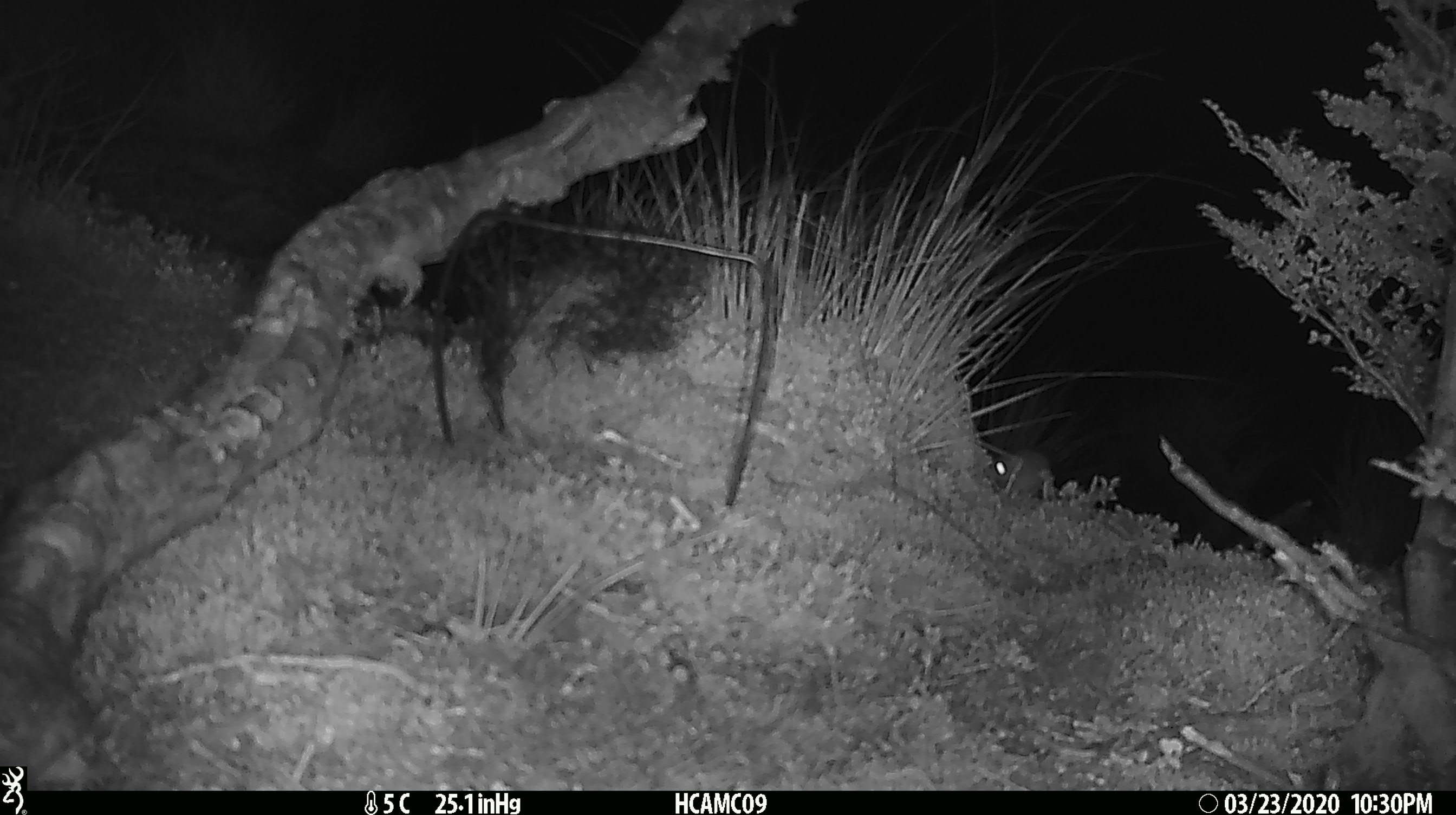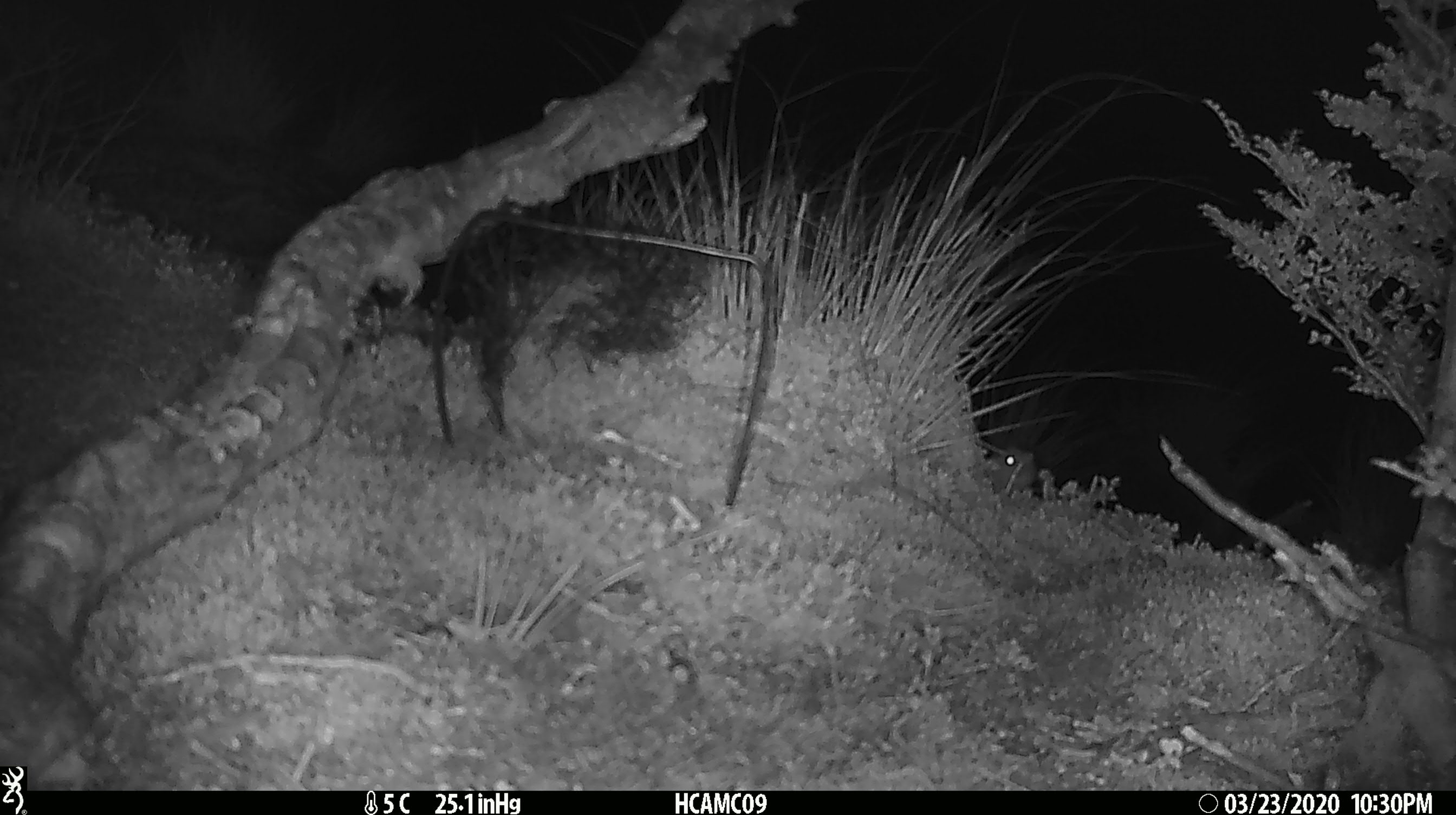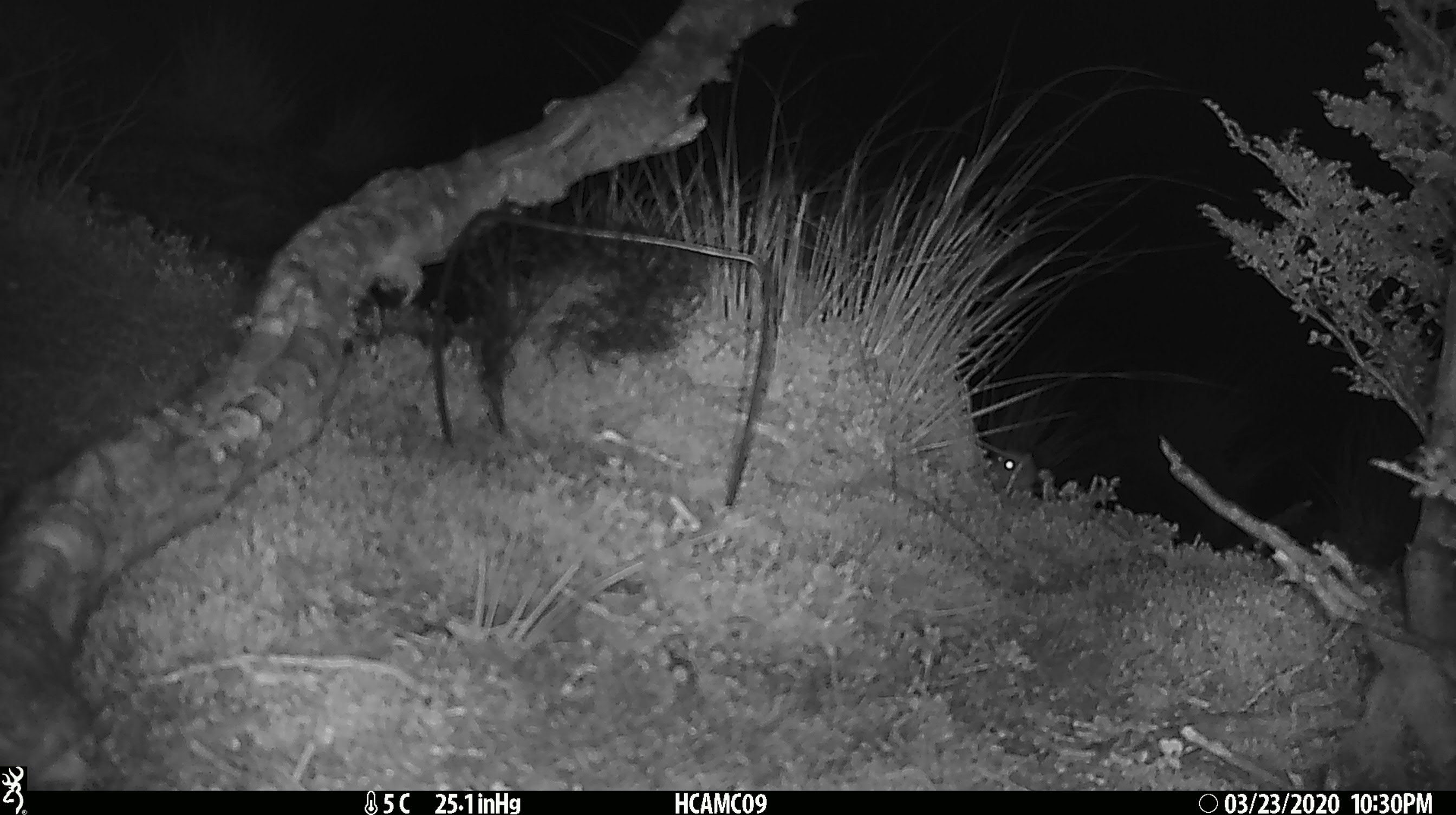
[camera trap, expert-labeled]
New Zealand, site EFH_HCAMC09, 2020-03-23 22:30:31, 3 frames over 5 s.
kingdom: Animalia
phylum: Chordata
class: Mammalia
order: Rodentia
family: Muridae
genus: Mus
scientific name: Mus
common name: mouse